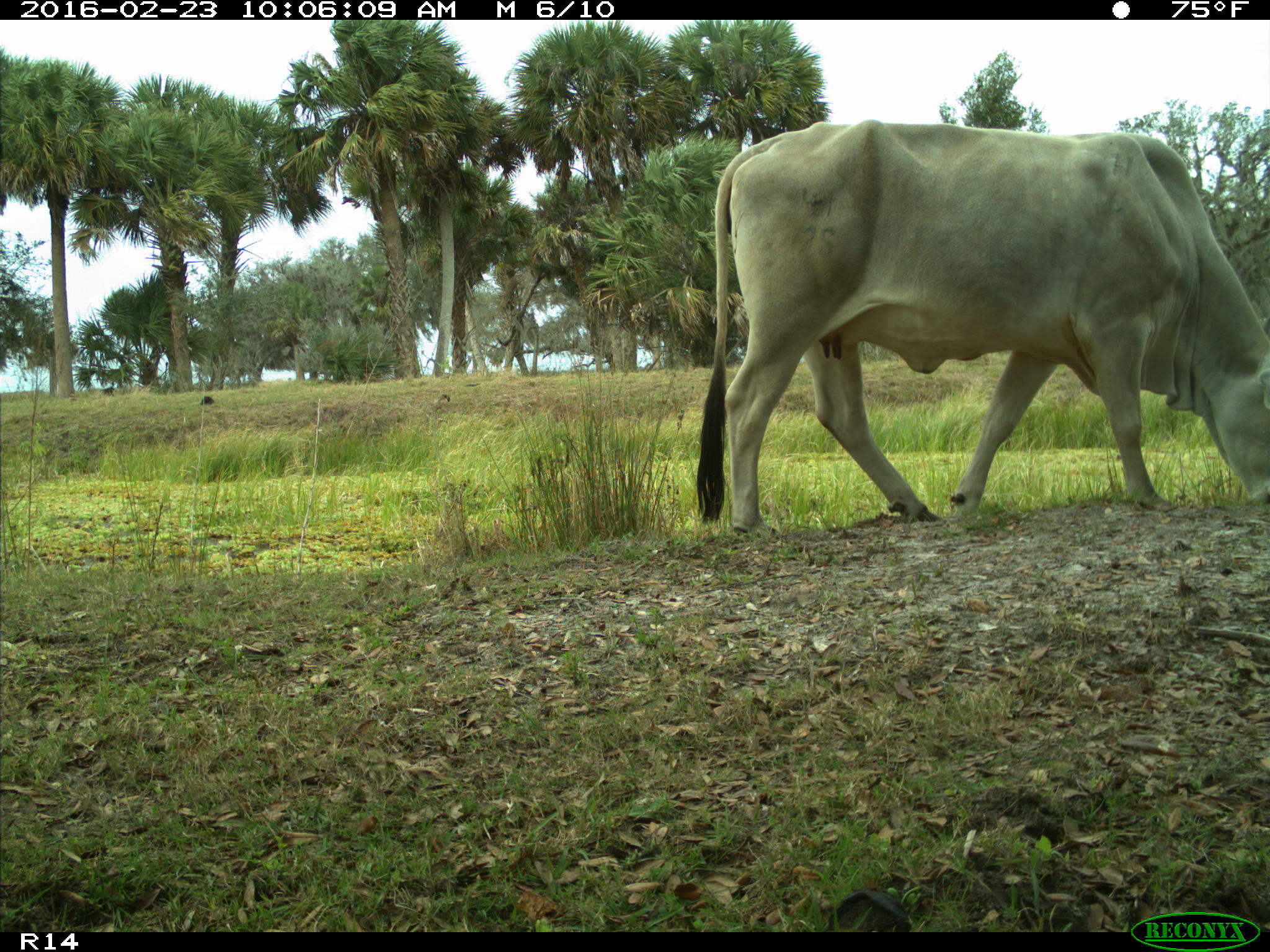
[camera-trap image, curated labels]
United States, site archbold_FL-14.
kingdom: Animalia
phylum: Chordata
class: Mammalia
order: Artiodactyla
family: Bovidae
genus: Bos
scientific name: Bos taurus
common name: domestic cow